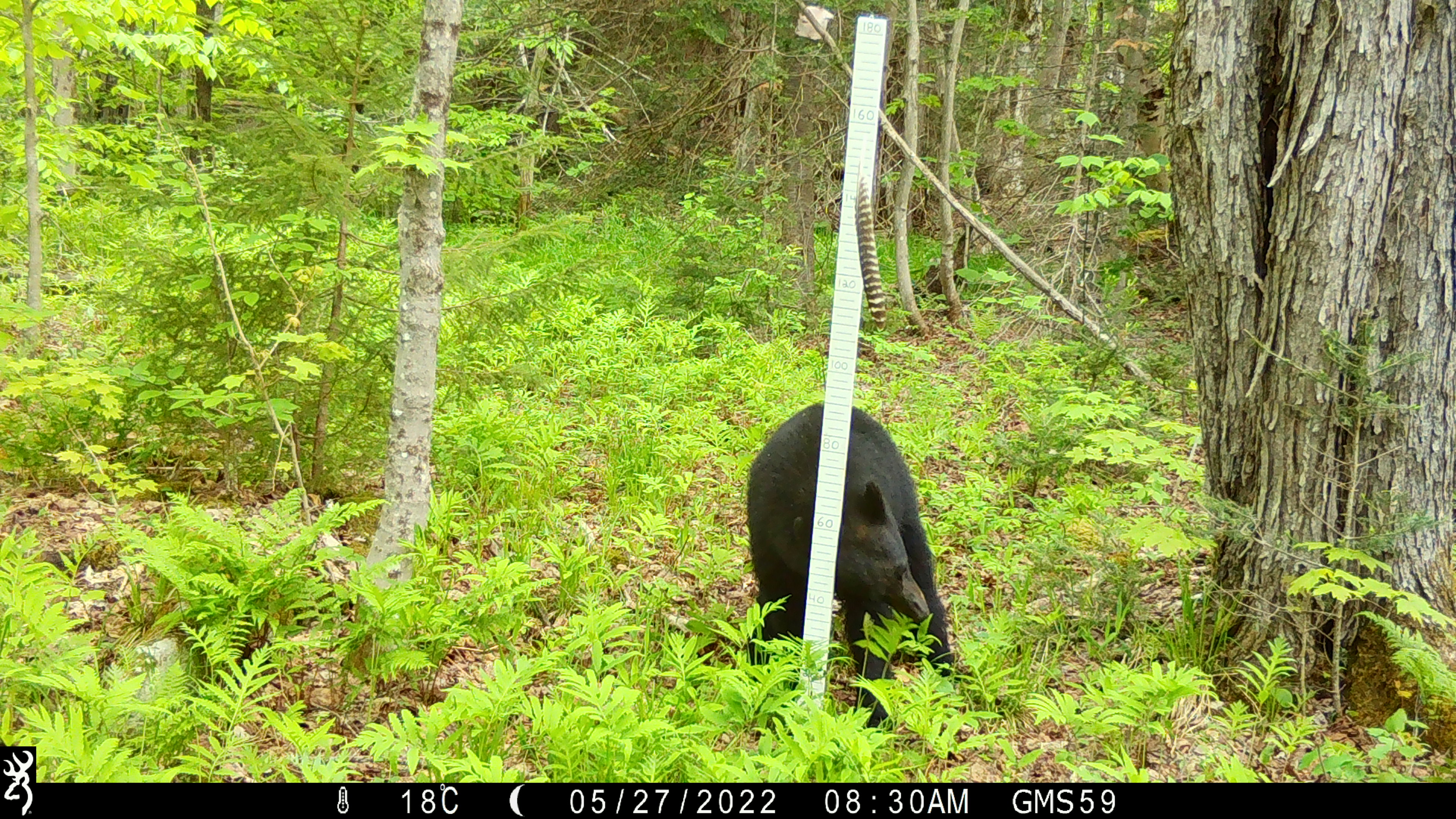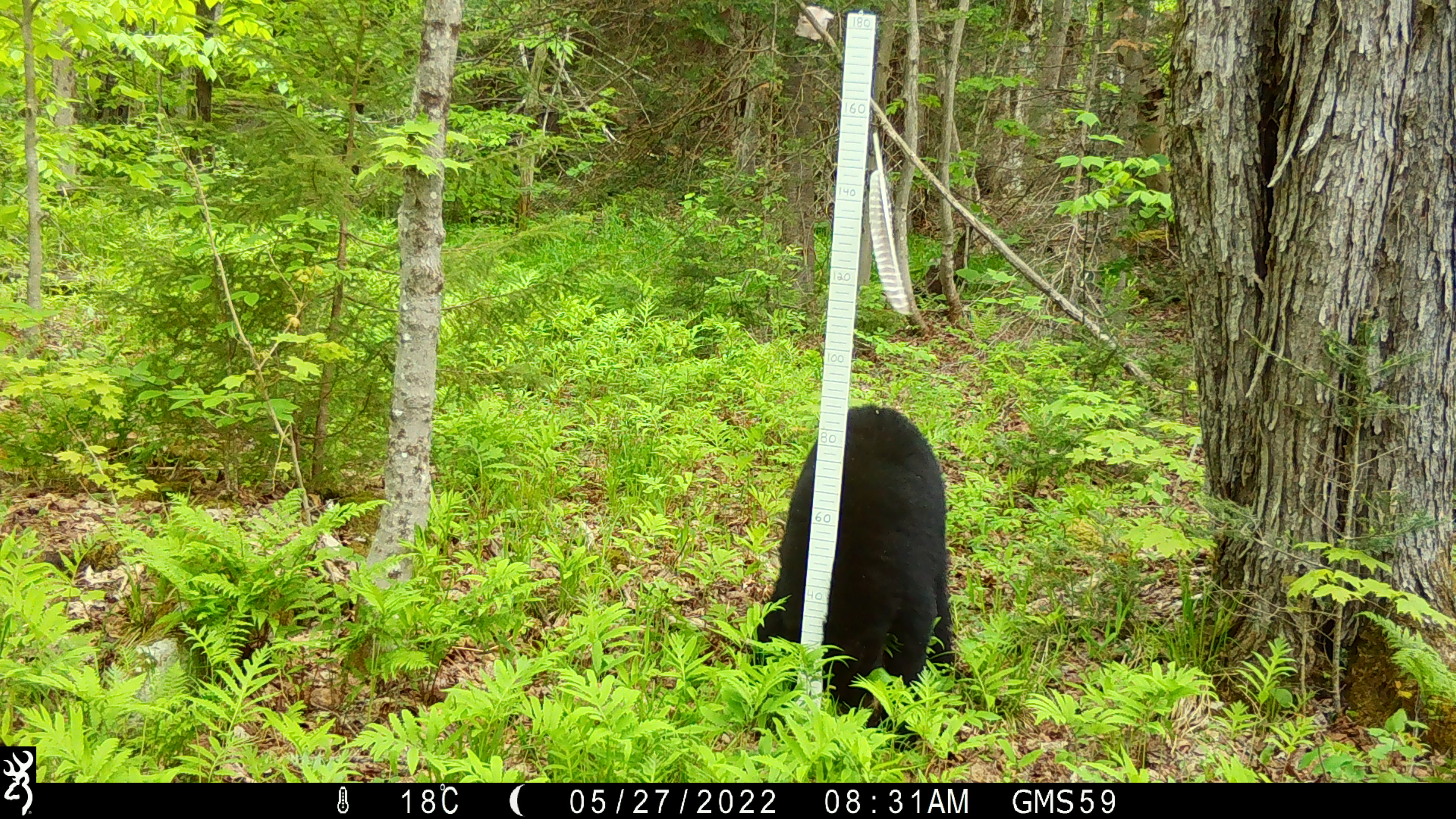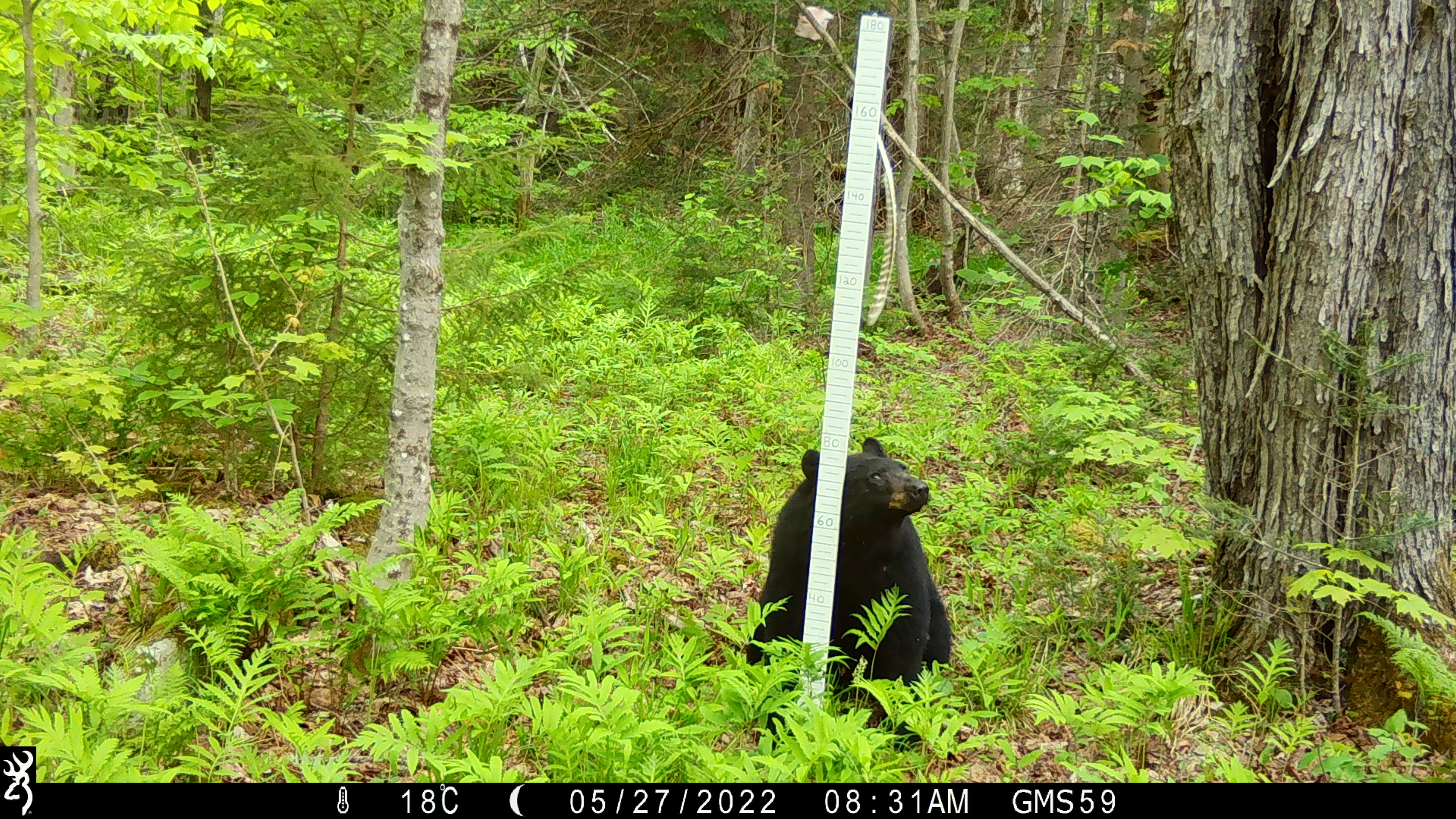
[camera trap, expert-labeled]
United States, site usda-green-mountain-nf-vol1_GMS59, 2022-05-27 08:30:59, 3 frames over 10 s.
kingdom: Animalia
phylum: Chordata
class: Mammalia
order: Carnivora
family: Ursidae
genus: Ursus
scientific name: Ursus americanus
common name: black bear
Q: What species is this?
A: Black bear (Ursus americanus).